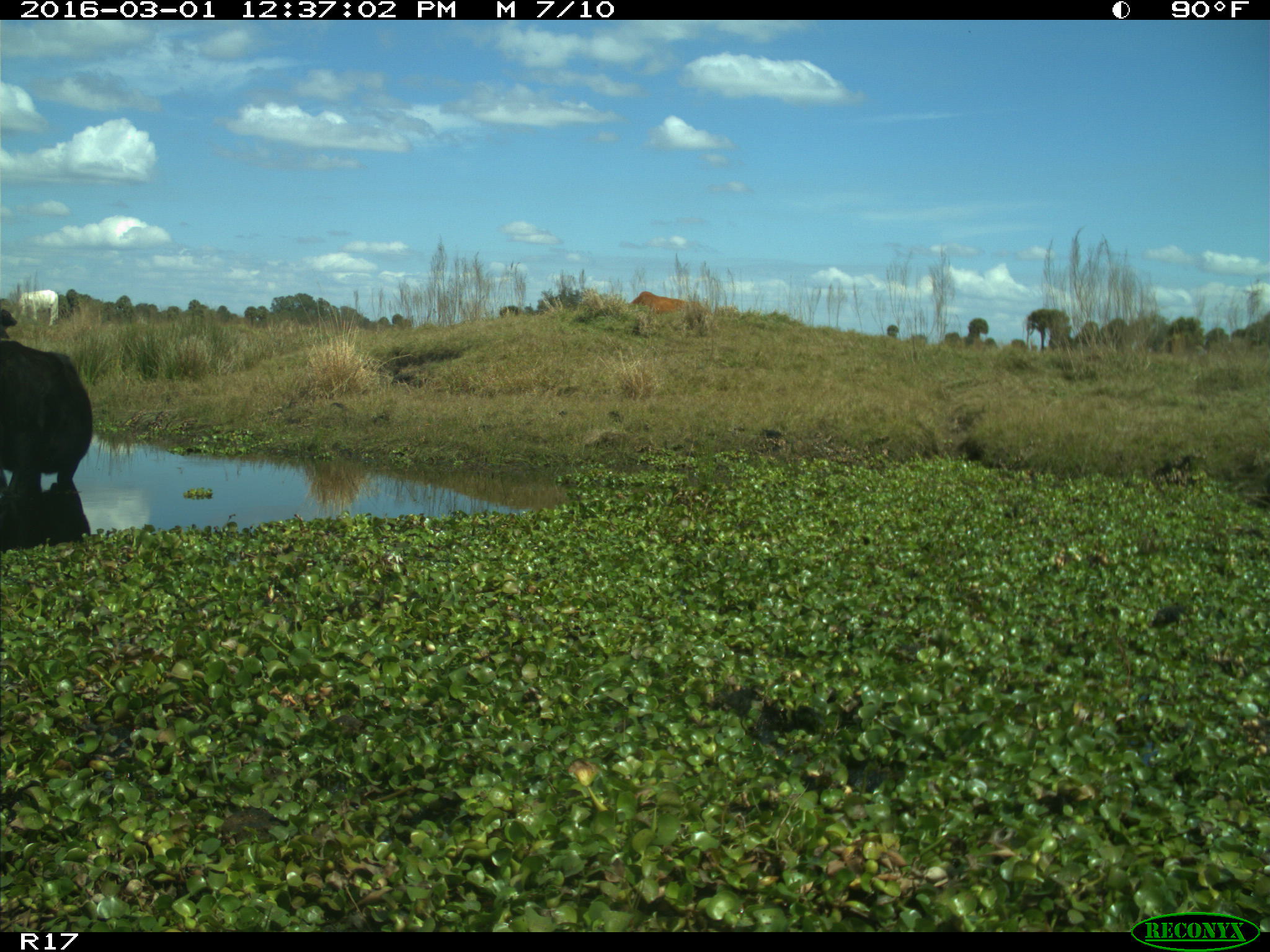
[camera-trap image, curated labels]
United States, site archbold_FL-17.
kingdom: Animalia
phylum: Chordata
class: Mammalia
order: Artiodactyla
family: Bovidae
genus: Bos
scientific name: Bos taurus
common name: domestic cow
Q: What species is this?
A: Bos taurus (domestic cow).